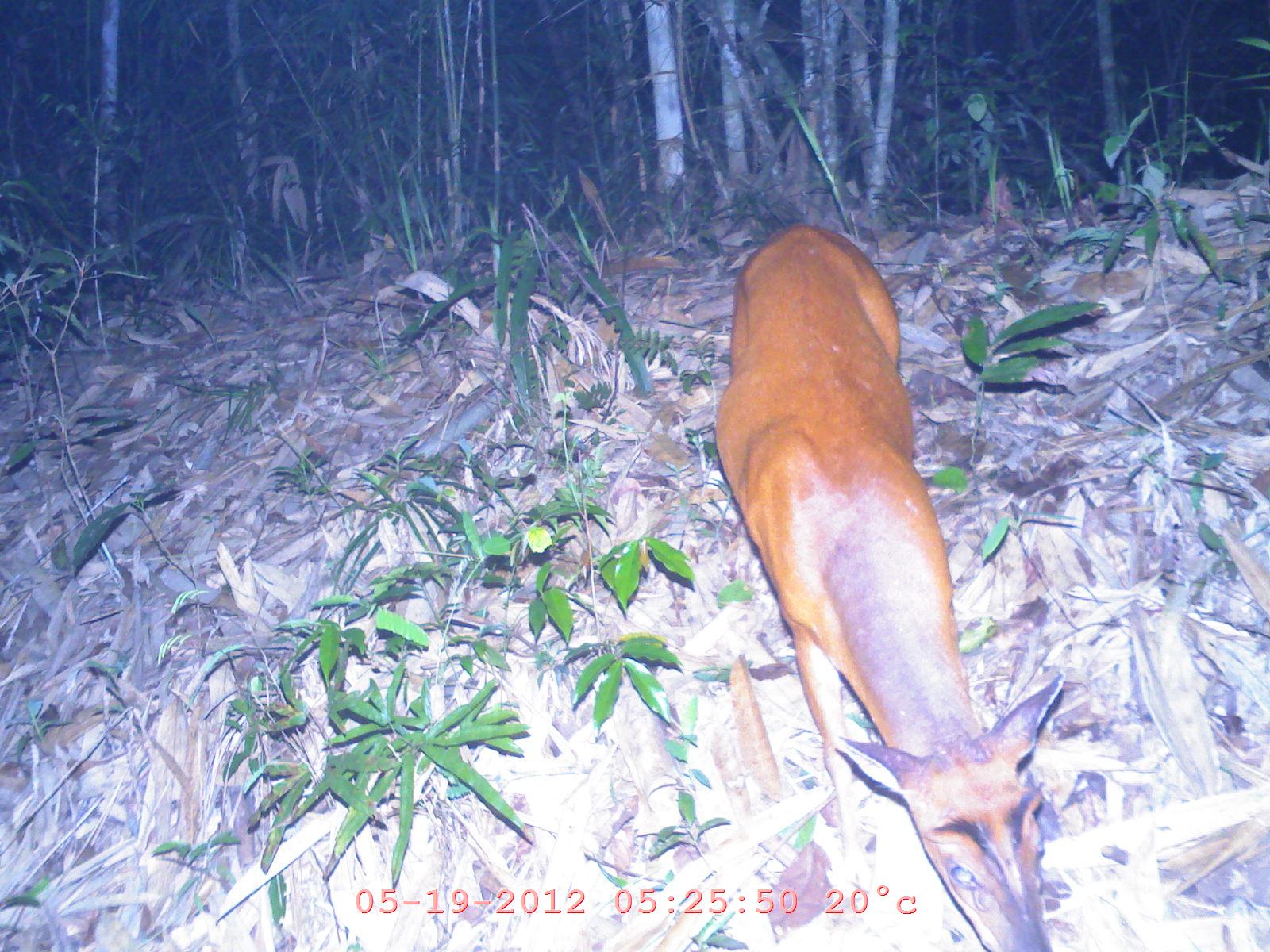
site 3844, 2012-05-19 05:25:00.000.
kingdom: Animalia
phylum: Chordata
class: Mammalia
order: Artiodactyla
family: Cervidae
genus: Muntiacus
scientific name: Muntiacus muntjak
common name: southern red muntjac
Muntiacus muntjak (southern red muntjac), count 1.